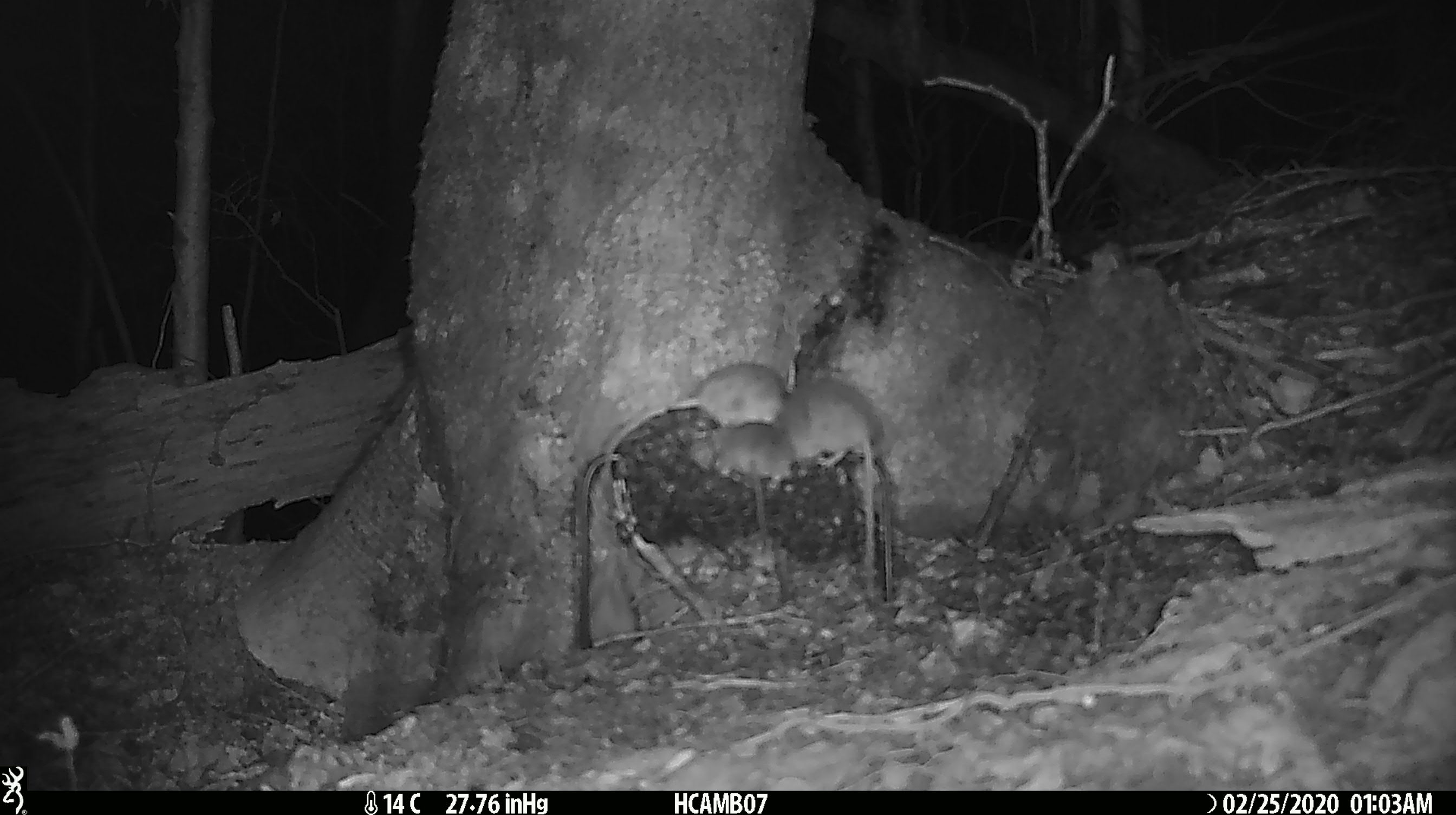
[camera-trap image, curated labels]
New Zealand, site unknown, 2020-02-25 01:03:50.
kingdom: Animalia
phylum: Chordata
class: Mammalia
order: Rodentia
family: Muridae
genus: Mus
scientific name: Mus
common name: mouse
Mouse (Mus).